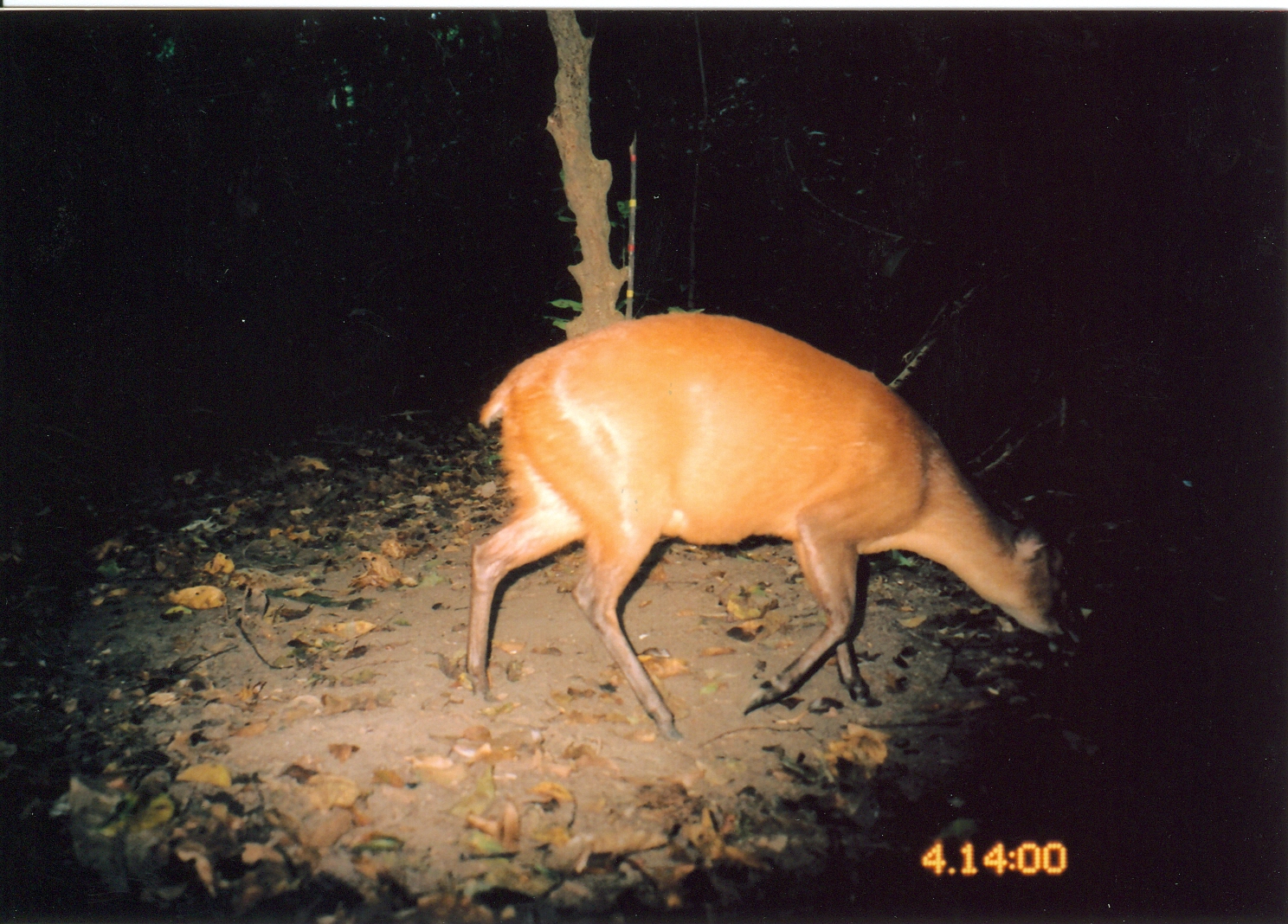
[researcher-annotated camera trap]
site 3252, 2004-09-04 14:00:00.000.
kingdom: Animalia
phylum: Chordata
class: Mammalia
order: Artiodactyla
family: Bovidae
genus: Cephalophus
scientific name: Cephalophus harveyi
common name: harvey's duiker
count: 1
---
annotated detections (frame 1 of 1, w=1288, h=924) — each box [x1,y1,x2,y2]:
cephalophus harveyi: [458,310,1074,742]